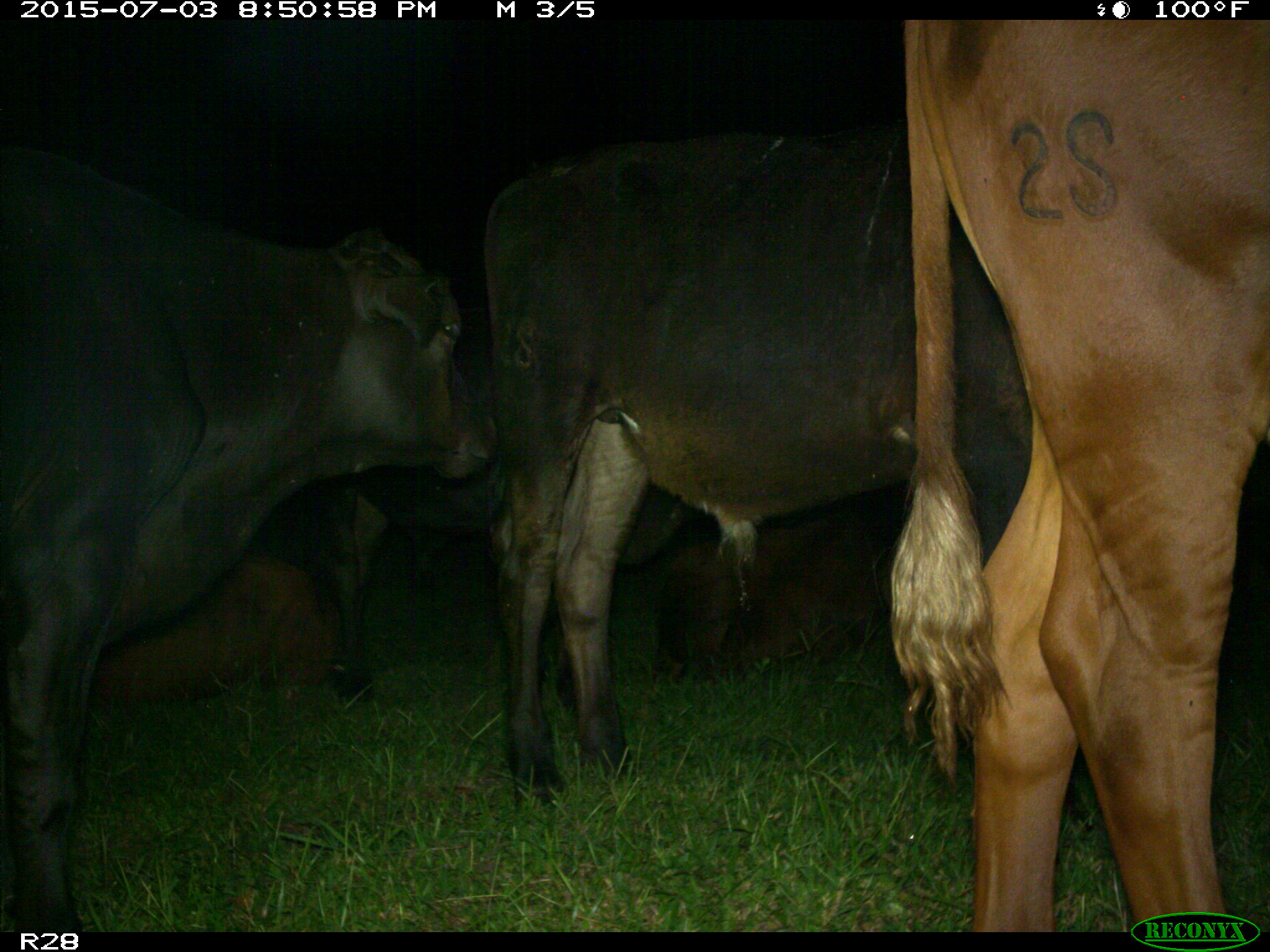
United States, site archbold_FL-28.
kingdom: Animalia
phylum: Chordata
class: Mammalia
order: Artiodactyla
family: Bovidae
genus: Bos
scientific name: Bos taurus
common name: domestic cow